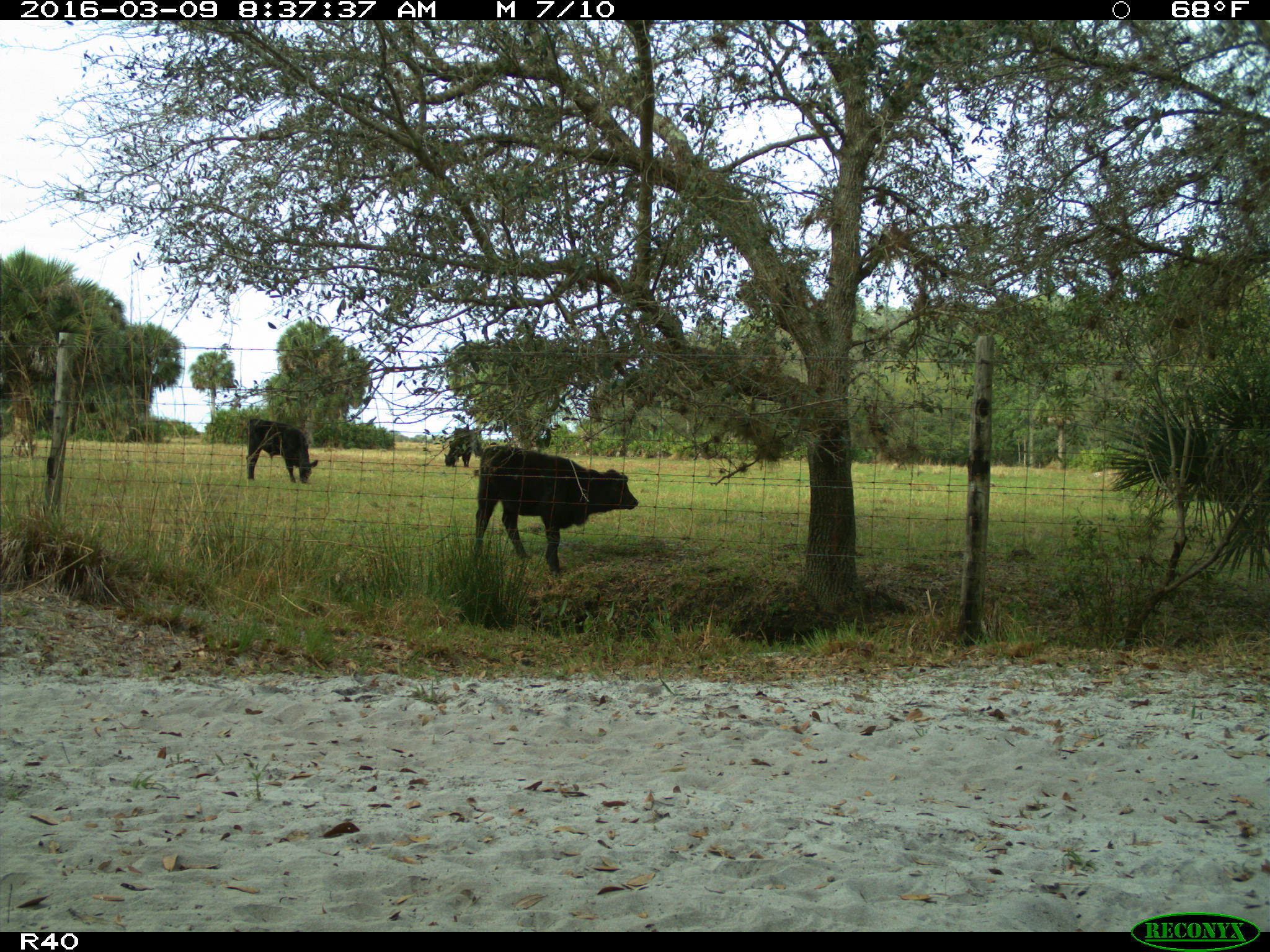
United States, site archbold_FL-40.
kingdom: Animalia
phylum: Chordata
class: Mammalia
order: Artiodactyla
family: Bovidae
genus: Bos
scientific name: Bos taurus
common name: domestic cow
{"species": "Bos taurus (domestic cow)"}